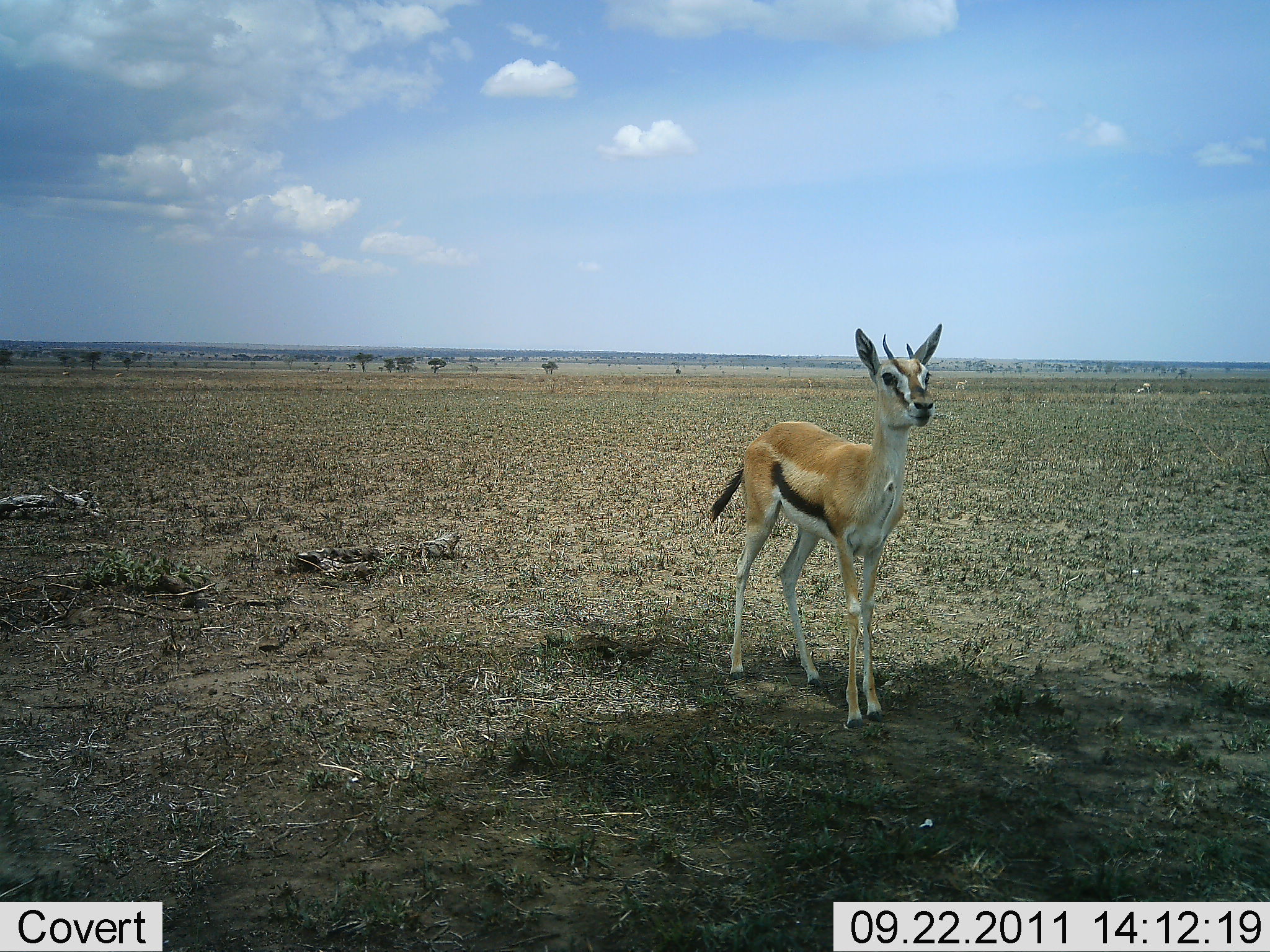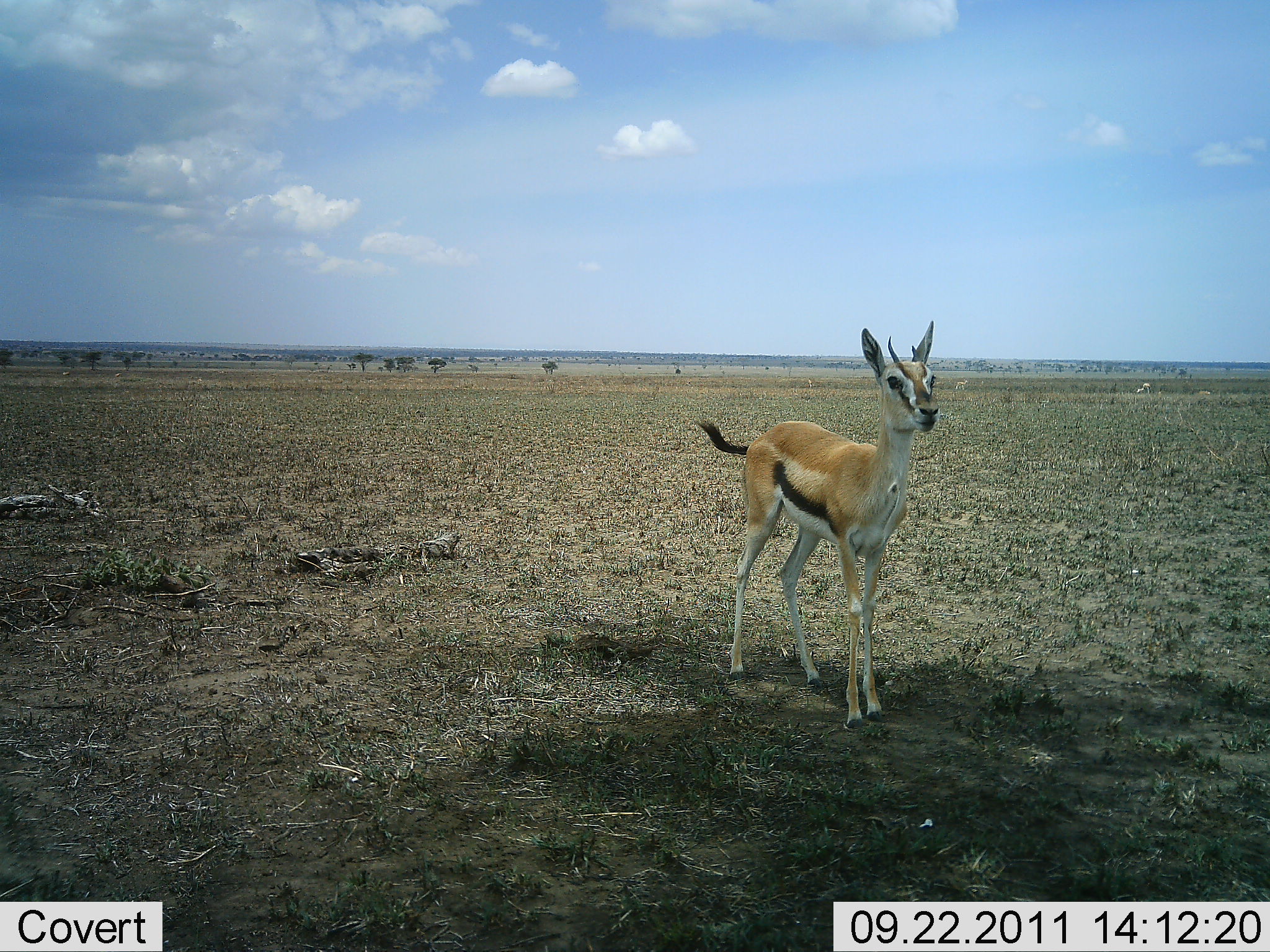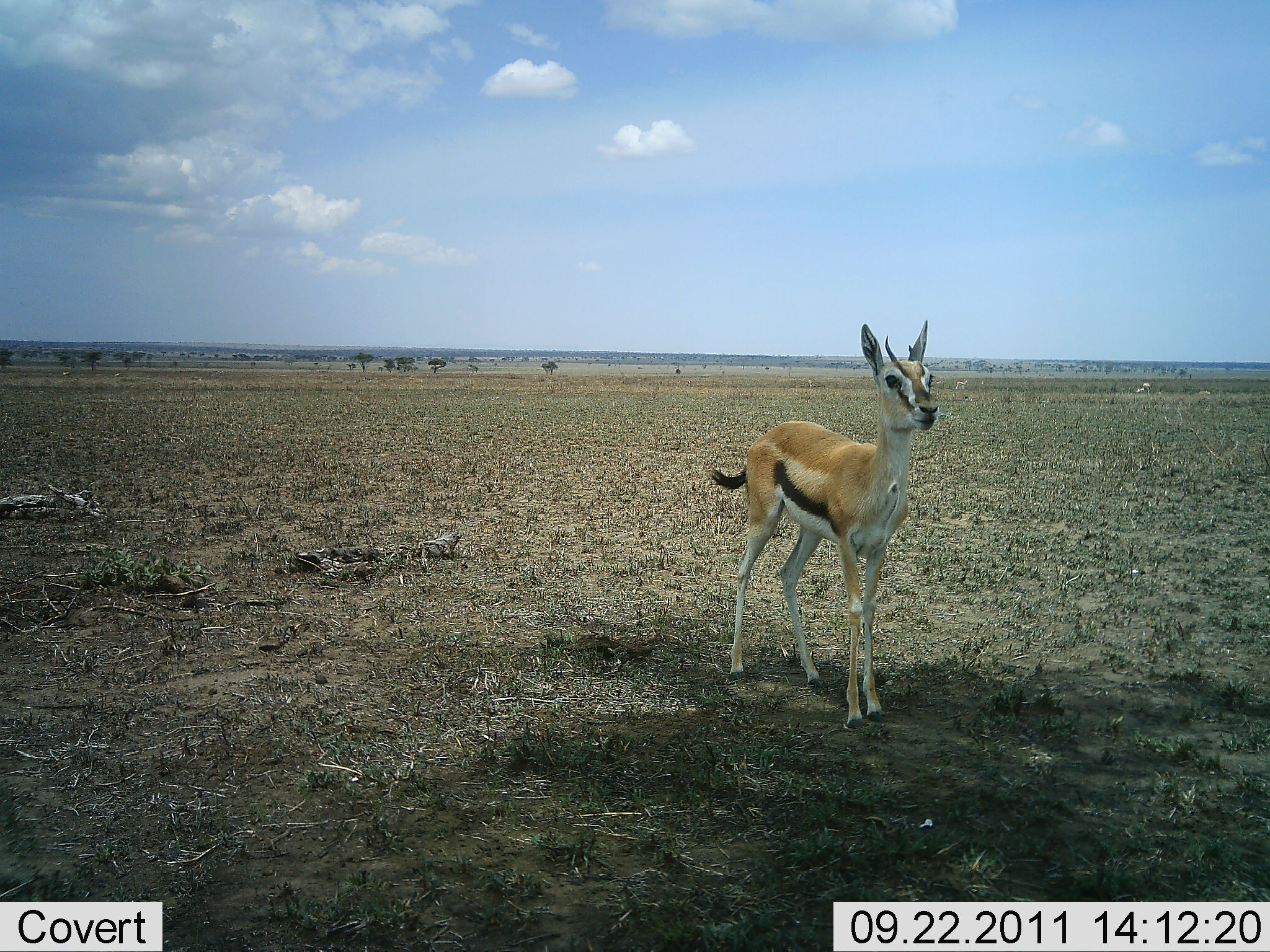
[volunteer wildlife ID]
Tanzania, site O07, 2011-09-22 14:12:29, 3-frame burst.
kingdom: Animalia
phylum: Chordata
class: Mammalia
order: Artiodactyla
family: Bovidae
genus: Eudorcas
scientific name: Eudorcas thomsonii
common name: thomson's gazelle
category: gazellethomsons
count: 1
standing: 100%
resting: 0%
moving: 0%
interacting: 8%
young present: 8%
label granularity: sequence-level